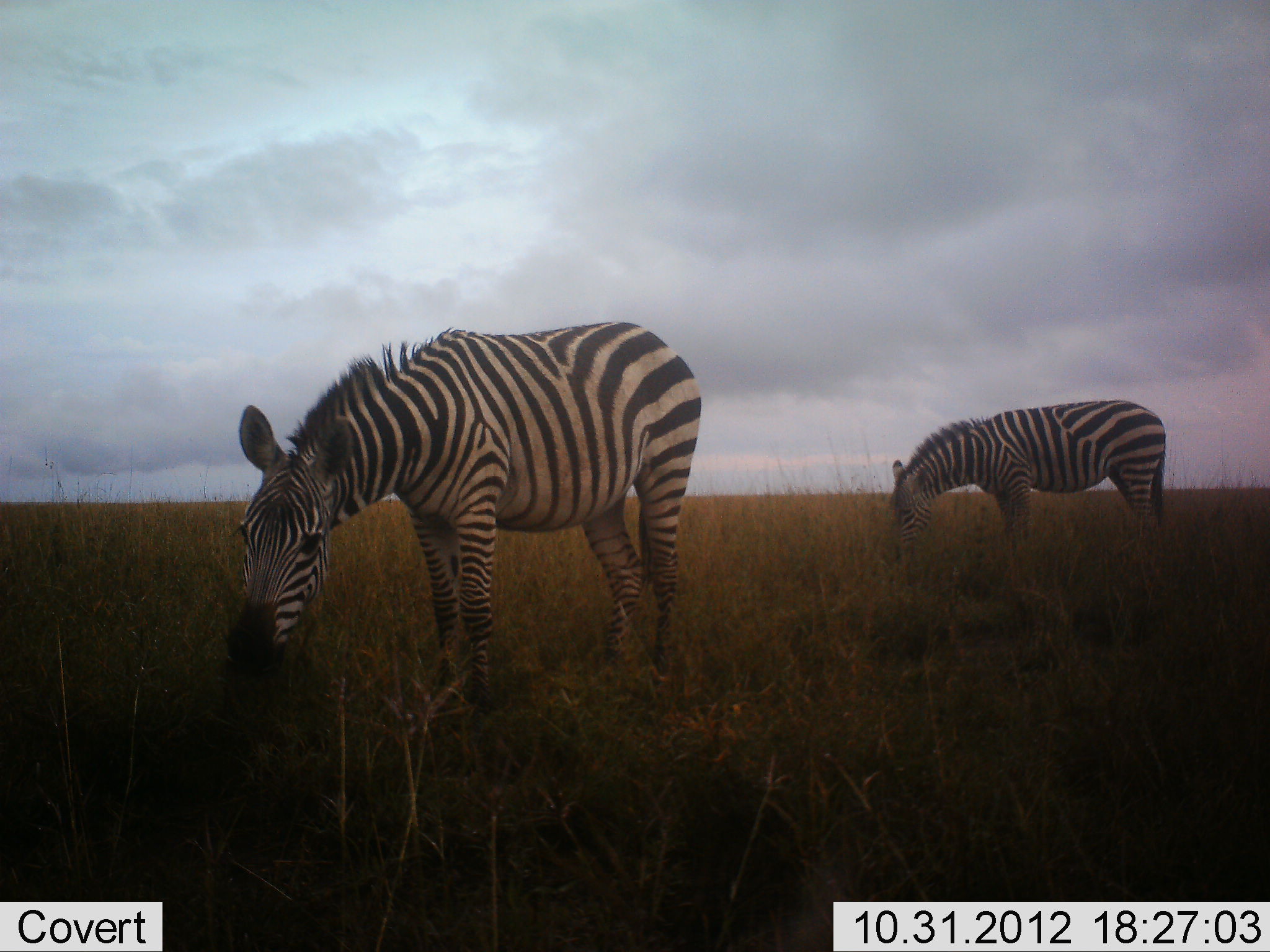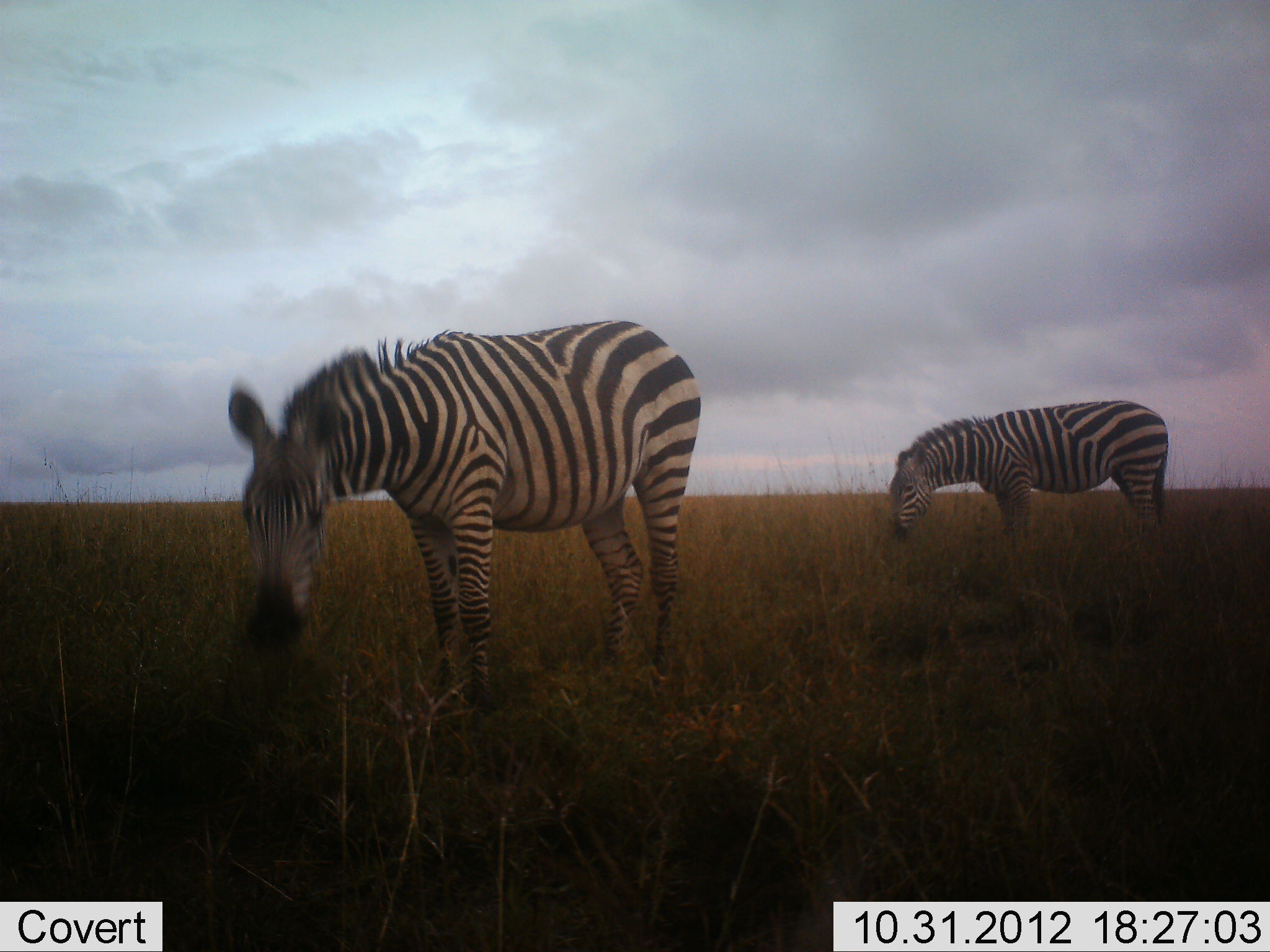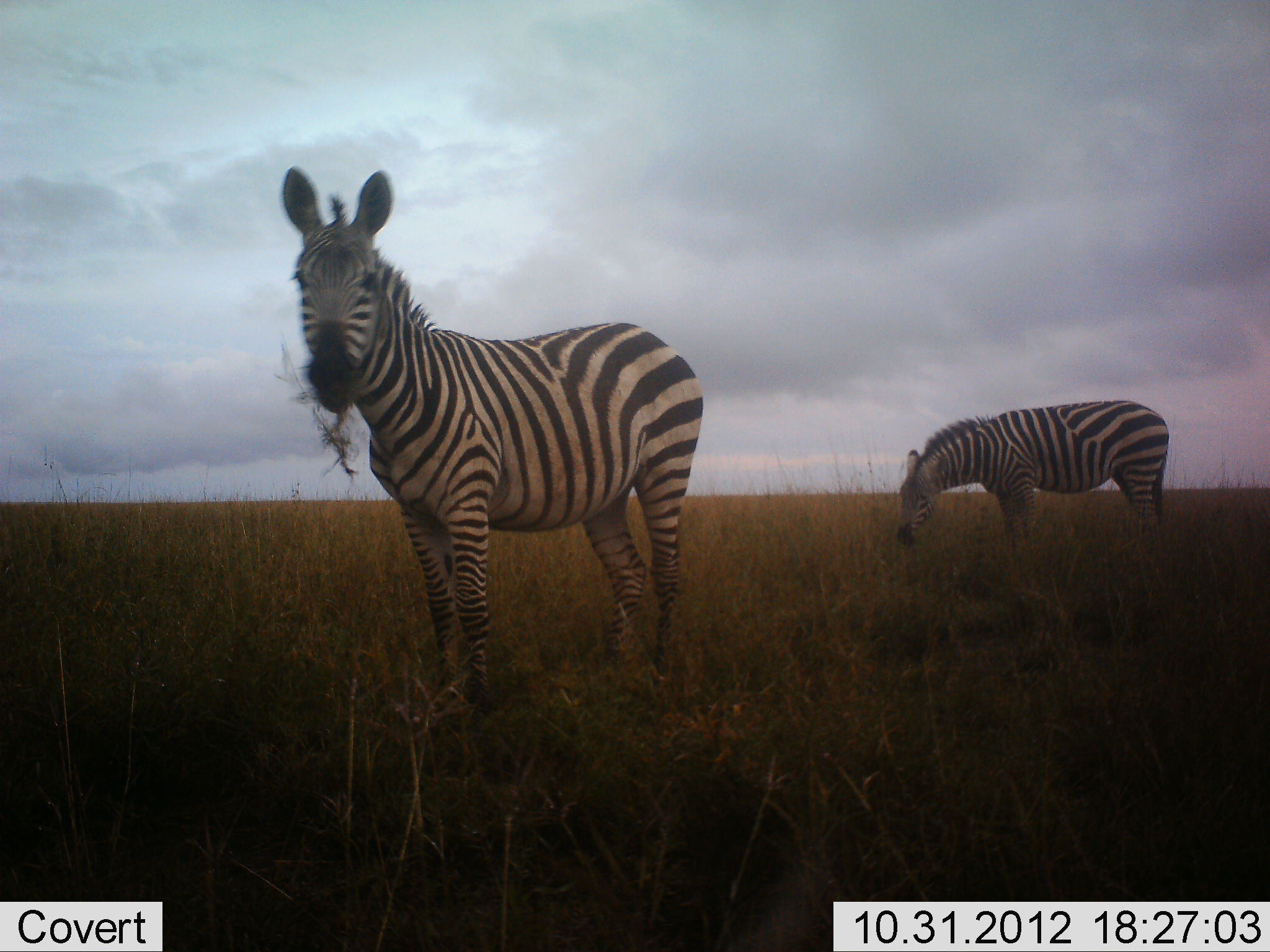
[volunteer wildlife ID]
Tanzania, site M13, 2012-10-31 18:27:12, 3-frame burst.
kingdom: Animalia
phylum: Chordata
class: Mammalia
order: Perissodactyla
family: Equidae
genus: Equus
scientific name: Equus quagga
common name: plains zebra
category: zebra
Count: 2.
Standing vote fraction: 50%.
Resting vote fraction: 0%.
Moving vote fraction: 0%.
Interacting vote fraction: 0%.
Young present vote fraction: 0%.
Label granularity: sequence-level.